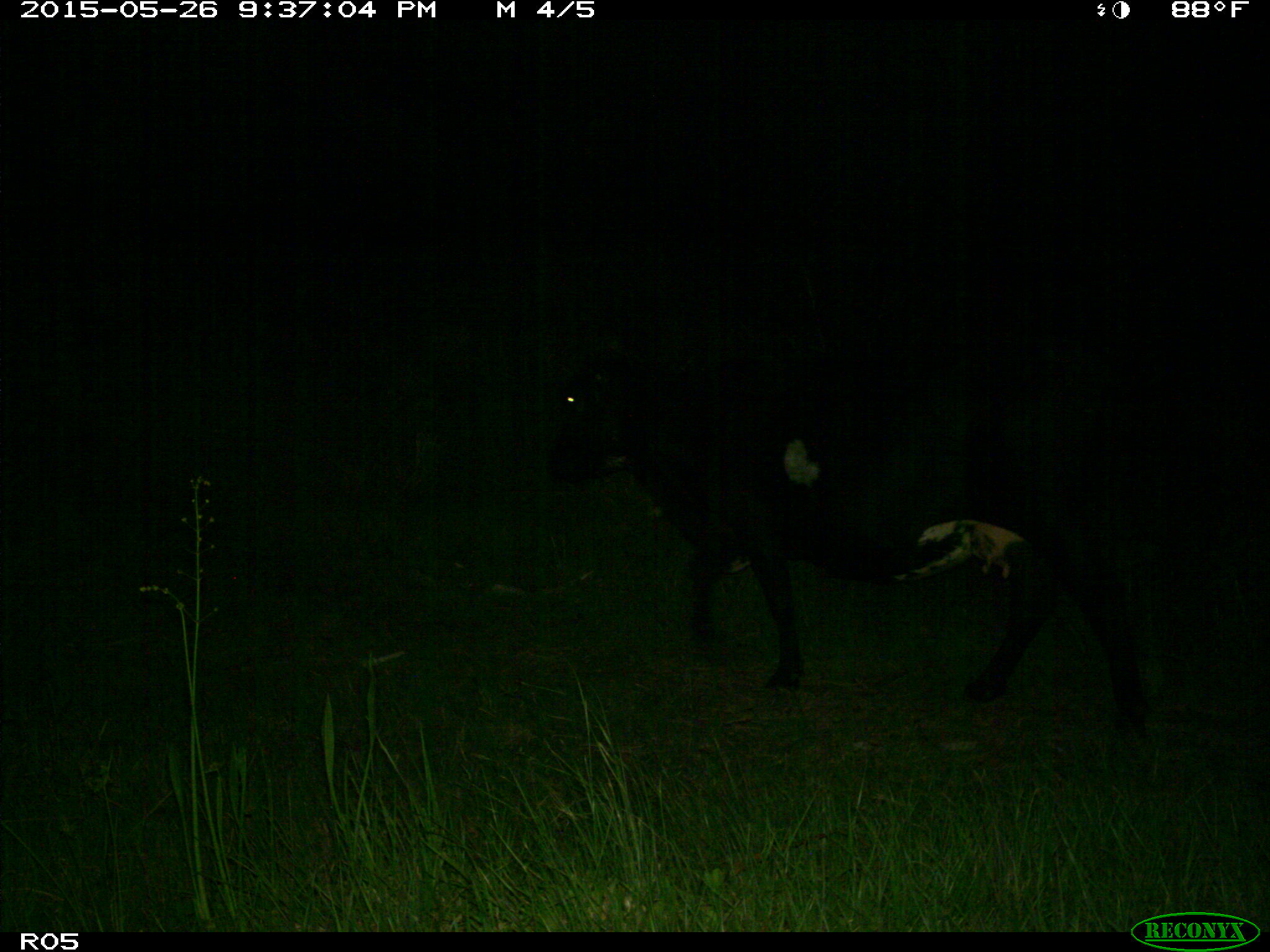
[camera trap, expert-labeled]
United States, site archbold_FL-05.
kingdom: Animalia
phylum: Chordata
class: Mammalia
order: Artiodactyla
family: Bovidae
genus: Bos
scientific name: Bos taurus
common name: domestic cow